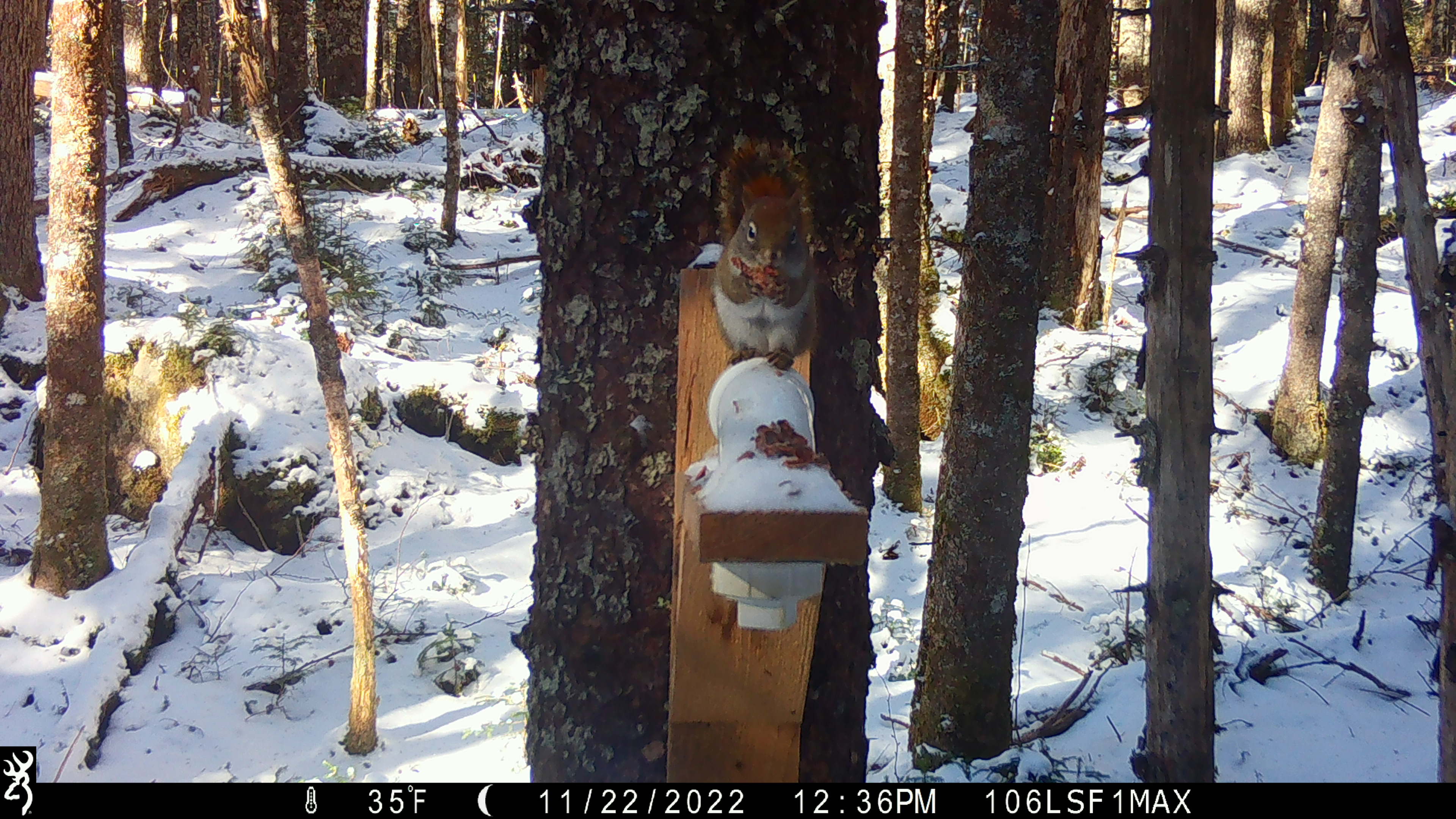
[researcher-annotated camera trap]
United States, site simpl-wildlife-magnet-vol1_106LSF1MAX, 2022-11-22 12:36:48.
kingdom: Animalia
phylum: Chordata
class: Mammalia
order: Rodentia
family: Sciuridae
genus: Tamiasciurus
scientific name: Tamiasciurus hudsonicus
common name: red squirrel